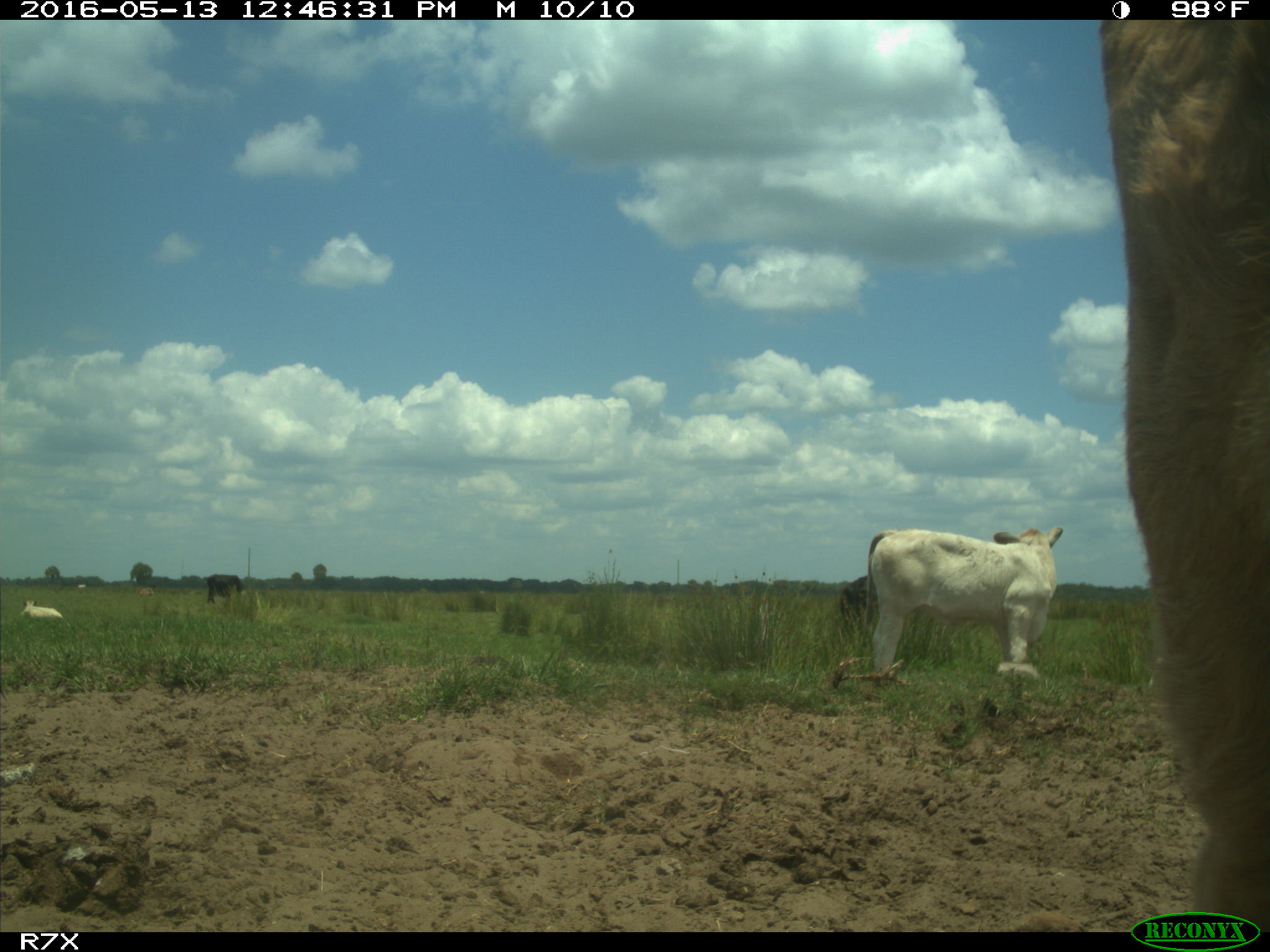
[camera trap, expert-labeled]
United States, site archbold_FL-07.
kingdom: Animalia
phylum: Chordata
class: Mammalia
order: Artiodactyla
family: Bovidae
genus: Bos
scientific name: Bos taurus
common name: domestic cow